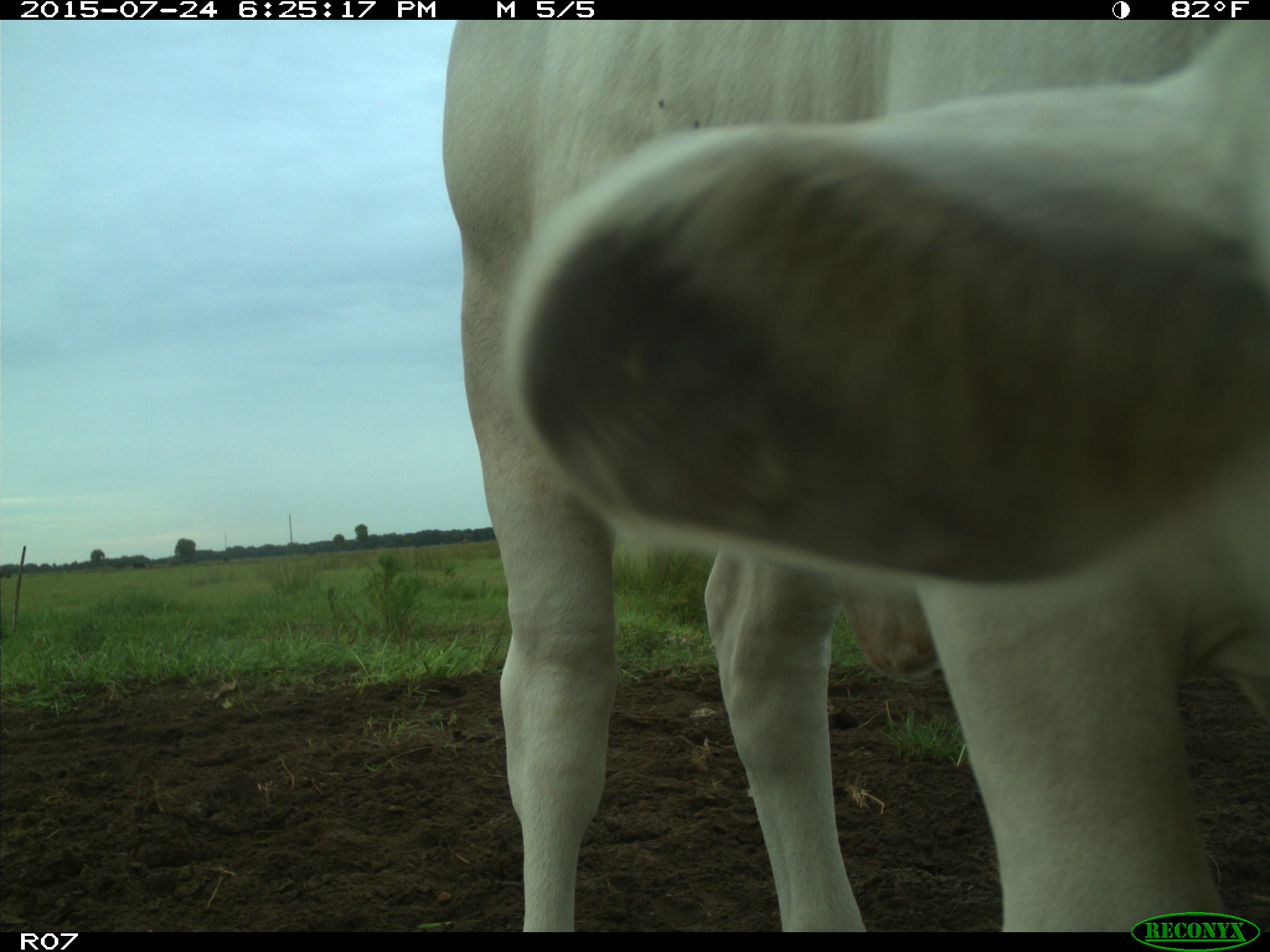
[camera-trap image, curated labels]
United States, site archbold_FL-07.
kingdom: Animalia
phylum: Chordata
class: Mammalia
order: Artiodactyla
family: Bovidae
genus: Bos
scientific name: Bos taurus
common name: domestic cow